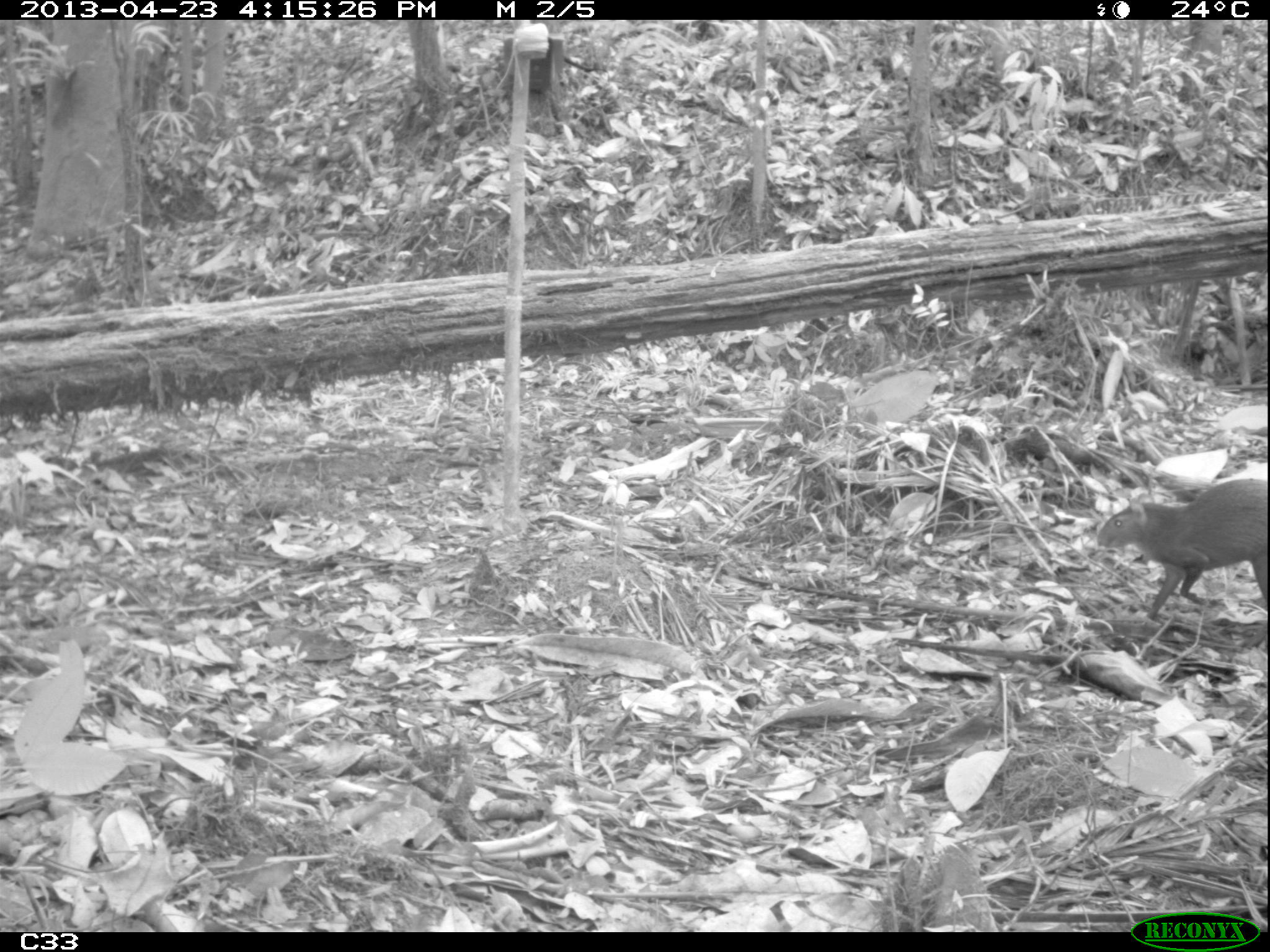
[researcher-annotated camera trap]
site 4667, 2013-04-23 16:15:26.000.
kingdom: Animalia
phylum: Chordata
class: Mammalia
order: Rodentia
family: Dasyproctidae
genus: Dasyprocta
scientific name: Dasyprocta leporina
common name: red-rumped agouti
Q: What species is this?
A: Dasyprocta leporina (red-rumped agouti).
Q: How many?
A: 1.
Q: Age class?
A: Adult.